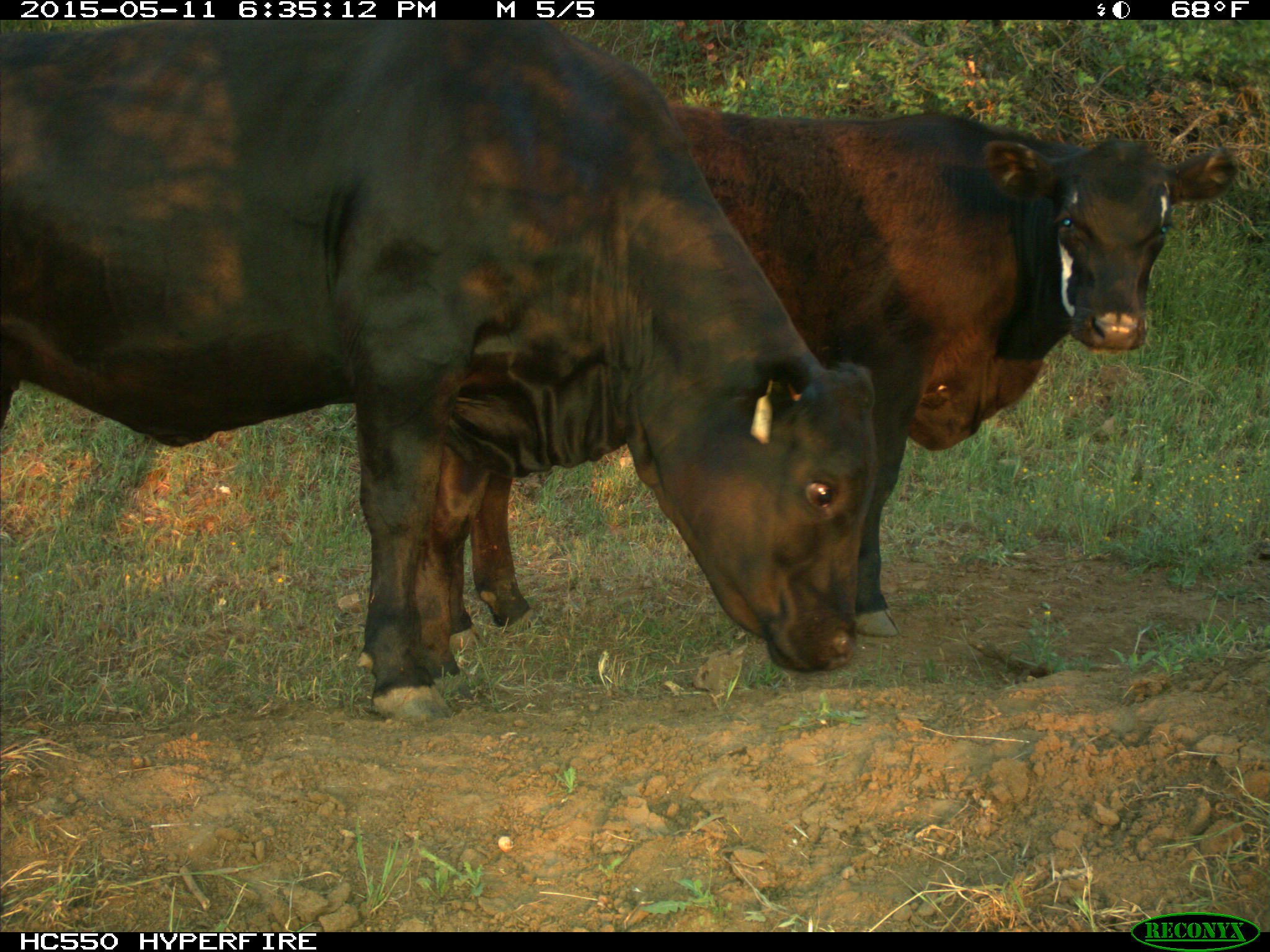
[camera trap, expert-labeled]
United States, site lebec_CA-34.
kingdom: Animalia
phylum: Chordata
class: Mammalia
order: Artiodactyla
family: Bovidae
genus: Bos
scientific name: Bos taurus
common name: domestic cow